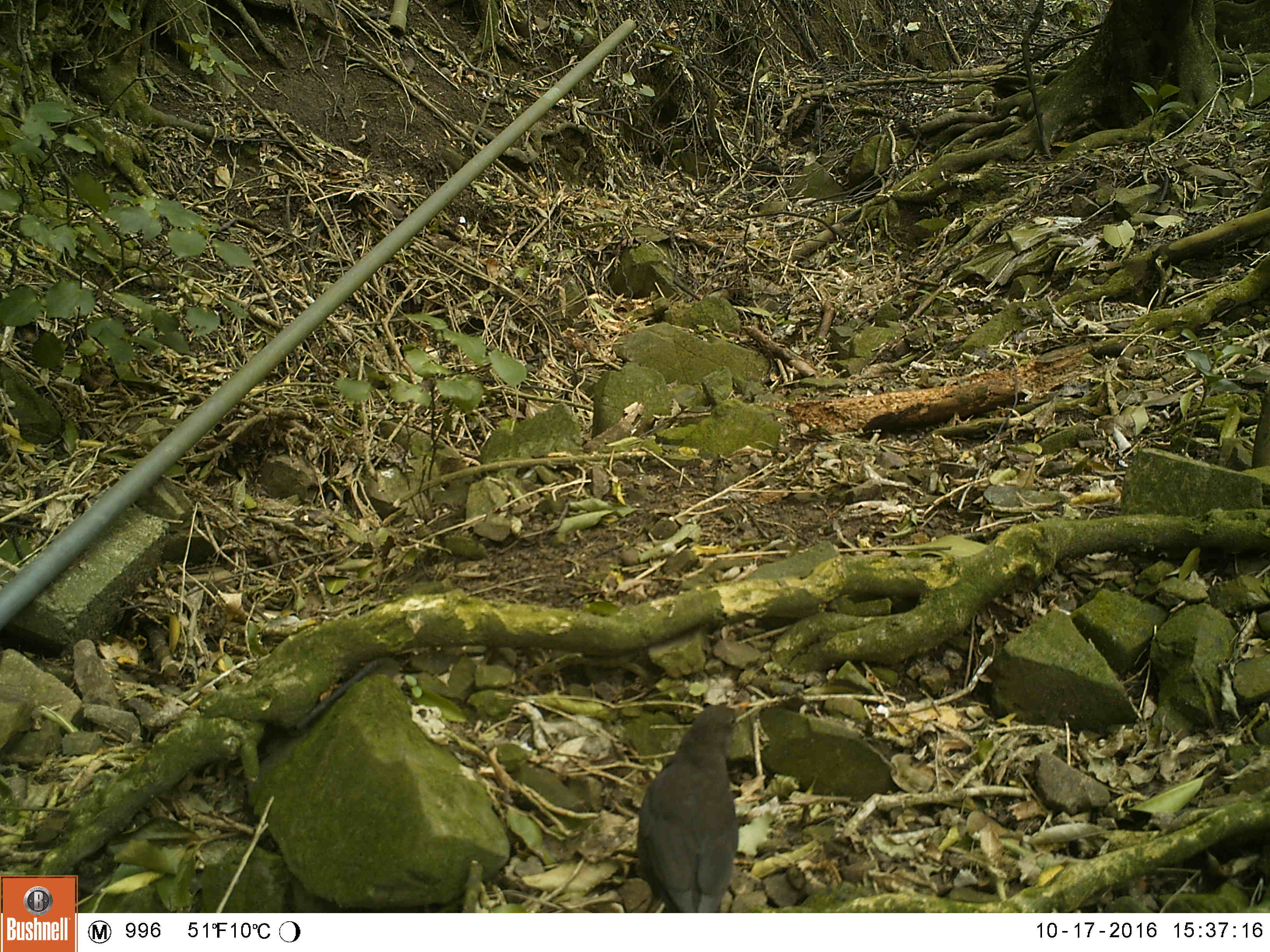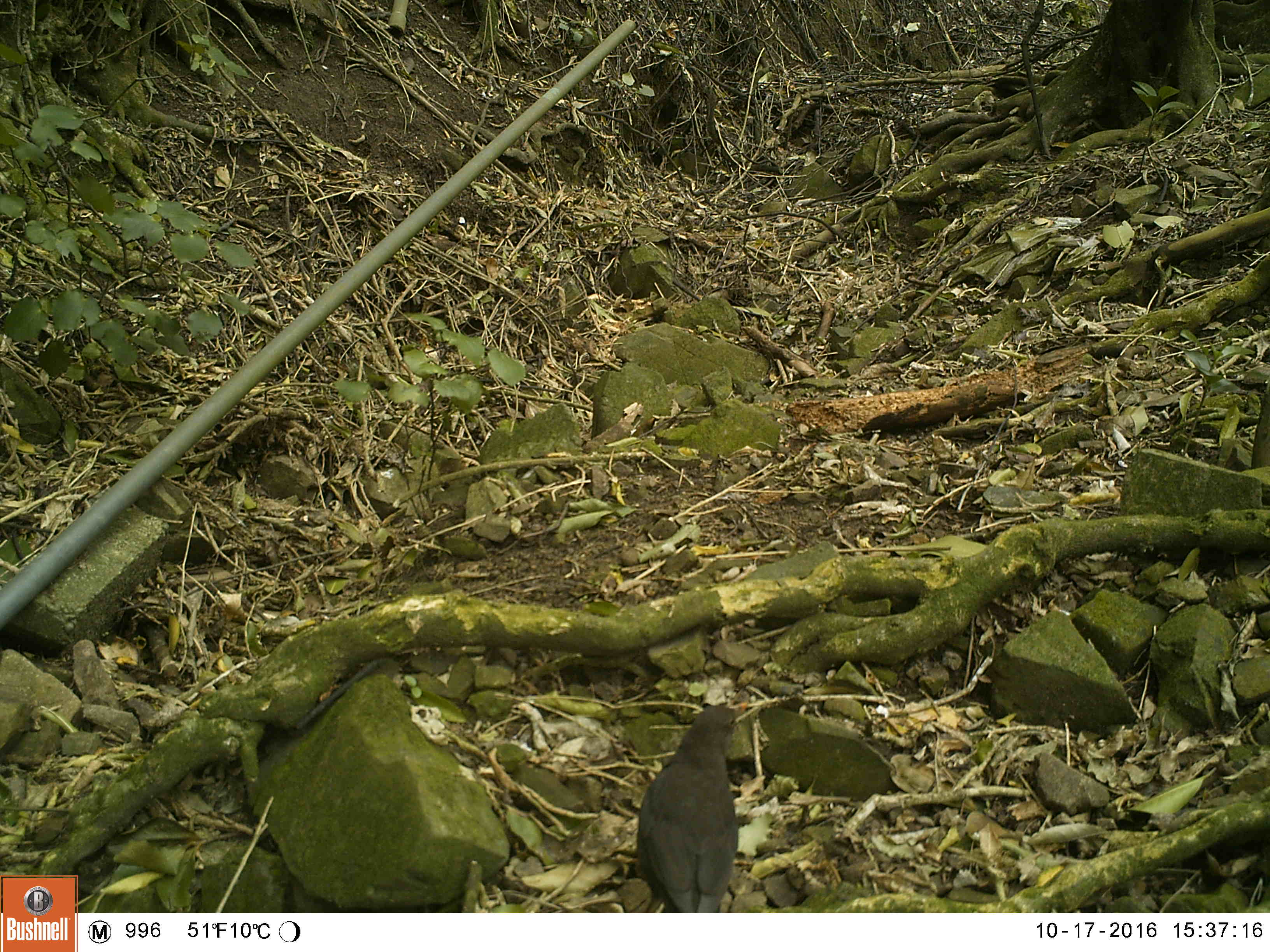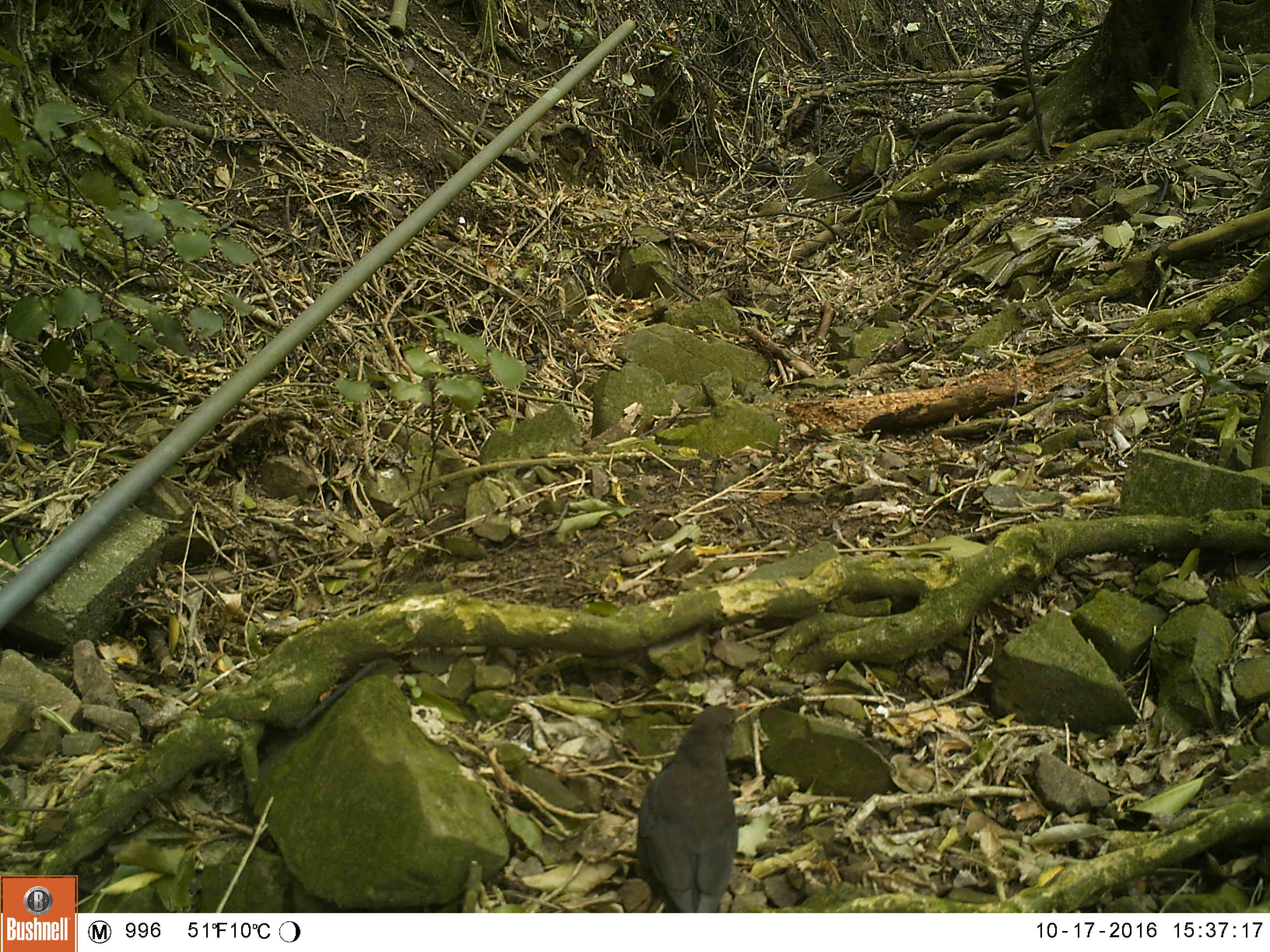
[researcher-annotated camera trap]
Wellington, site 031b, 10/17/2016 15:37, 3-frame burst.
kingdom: Animalia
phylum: Chordata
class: Aves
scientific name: Aves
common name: bird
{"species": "bird (Aves)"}